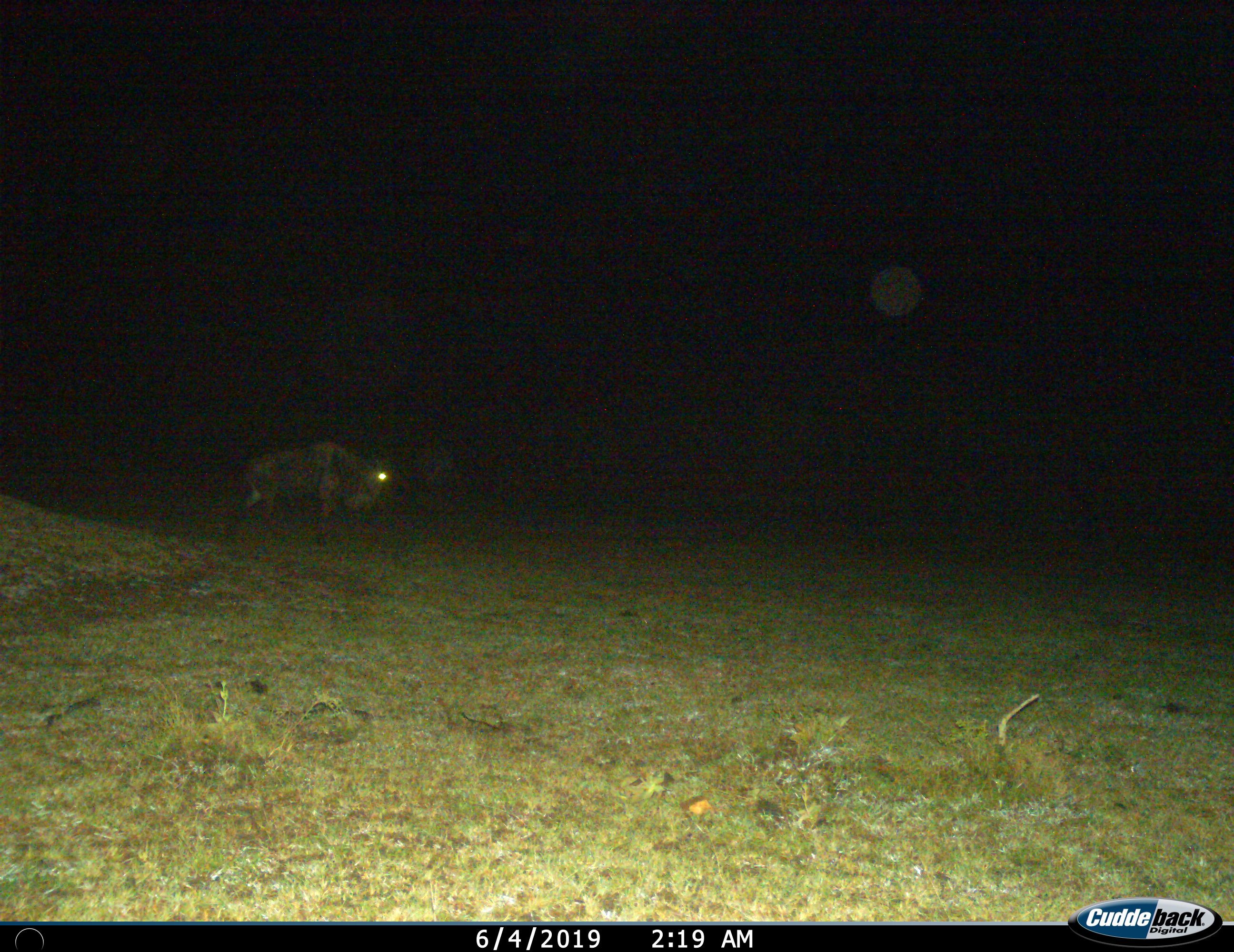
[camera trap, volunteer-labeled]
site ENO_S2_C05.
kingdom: Animalia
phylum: Chordata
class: Mammalia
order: Artiodactyla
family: Bovidae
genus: Connochaetes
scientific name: Connochaetes taurinus taurinus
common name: blue wildebeest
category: wildebeestblue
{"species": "wildebeestblue (blue wildebeest) (Connochaetes taurinus taurinus)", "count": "1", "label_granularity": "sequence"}